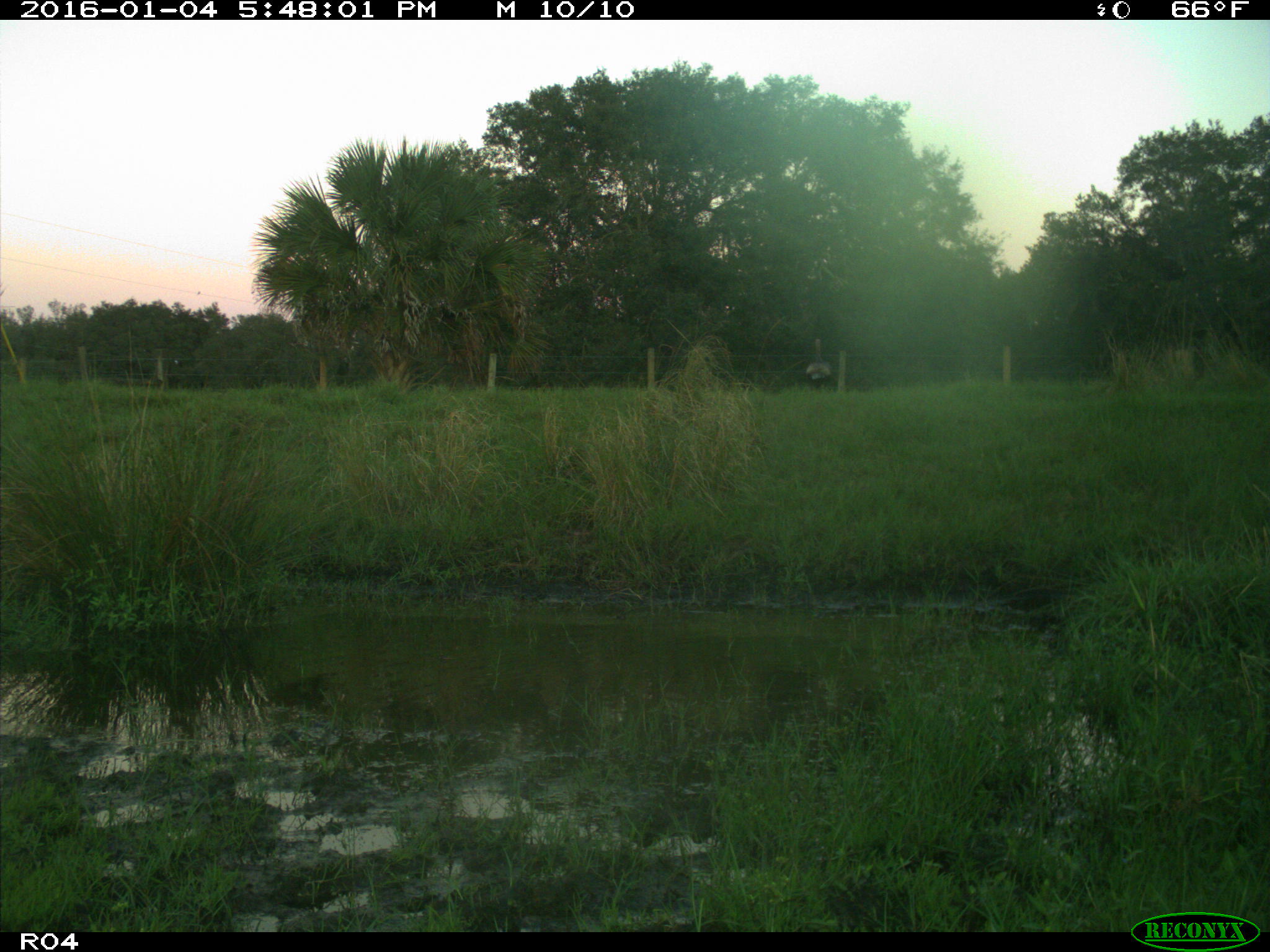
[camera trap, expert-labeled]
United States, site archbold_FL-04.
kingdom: Animalia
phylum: Chordata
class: Aves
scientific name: Aves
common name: birds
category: unidentified bird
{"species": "unidentified bird (birds) (Aves)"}